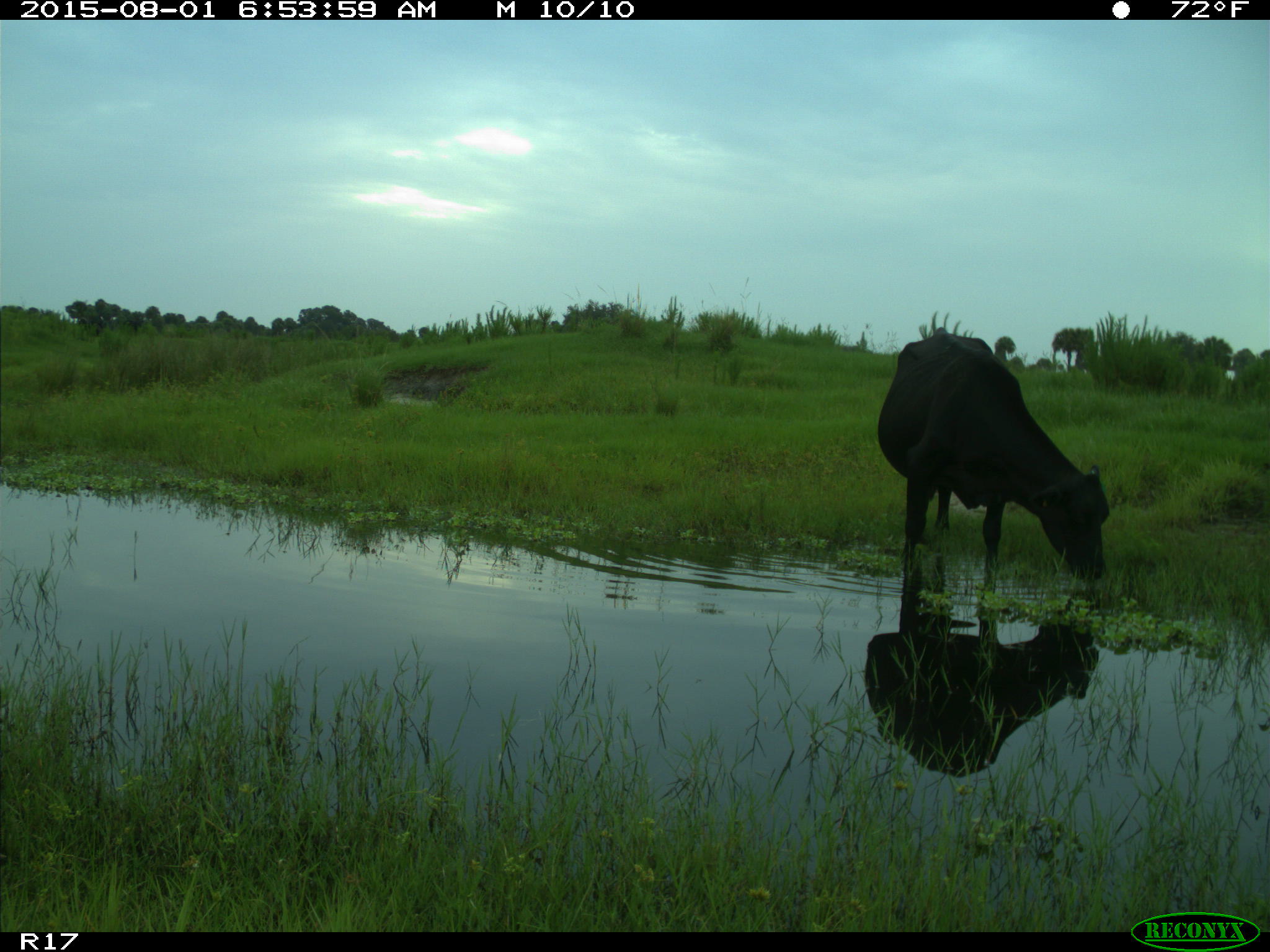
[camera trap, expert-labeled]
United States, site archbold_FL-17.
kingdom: Animalia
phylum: Chordata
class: Mammalia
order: Artiodactyla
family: Bovidae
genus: Bos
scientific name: Bos taurus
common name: domestic cow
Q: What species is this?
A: Bos taurus (domestic cow).